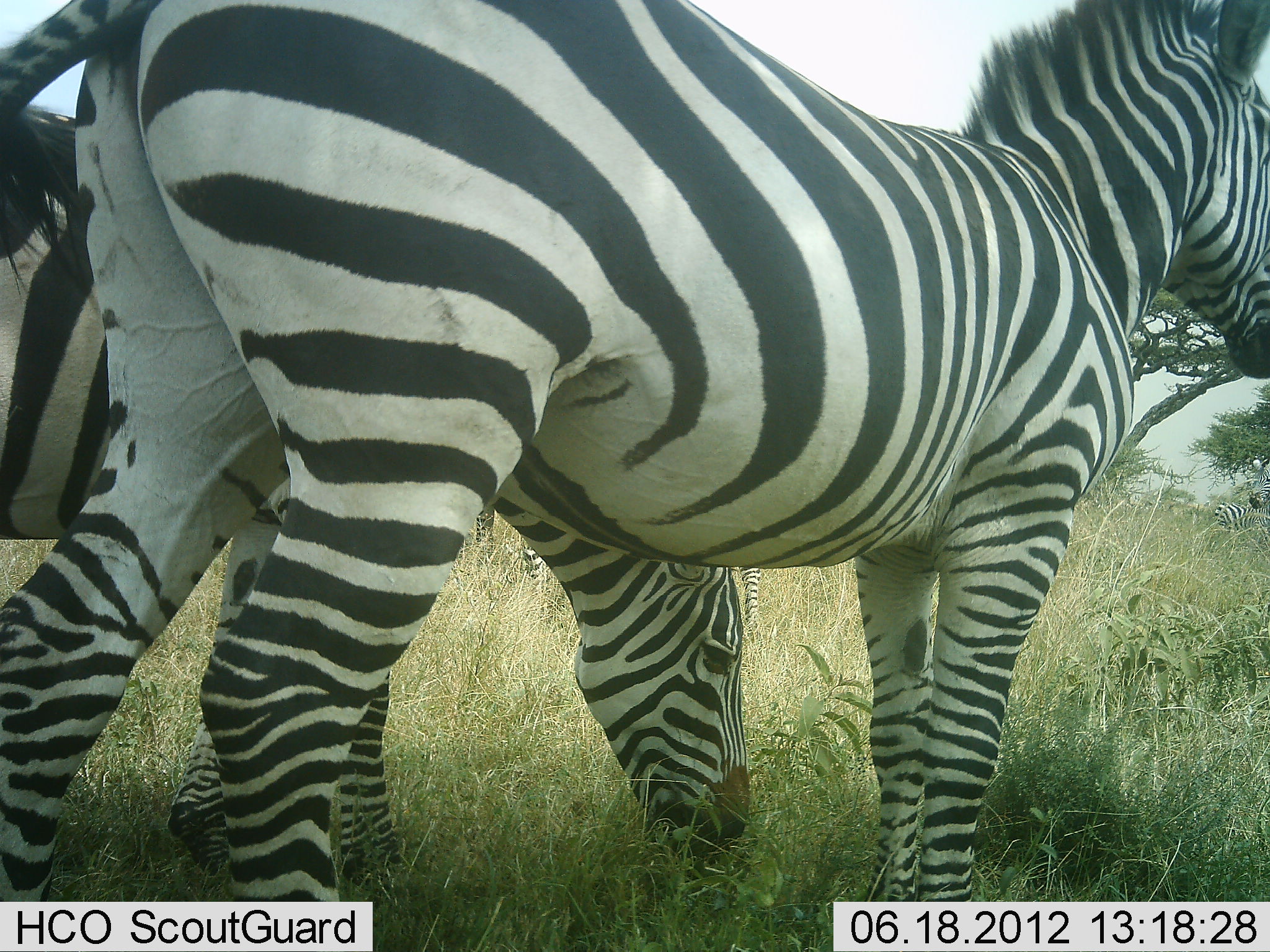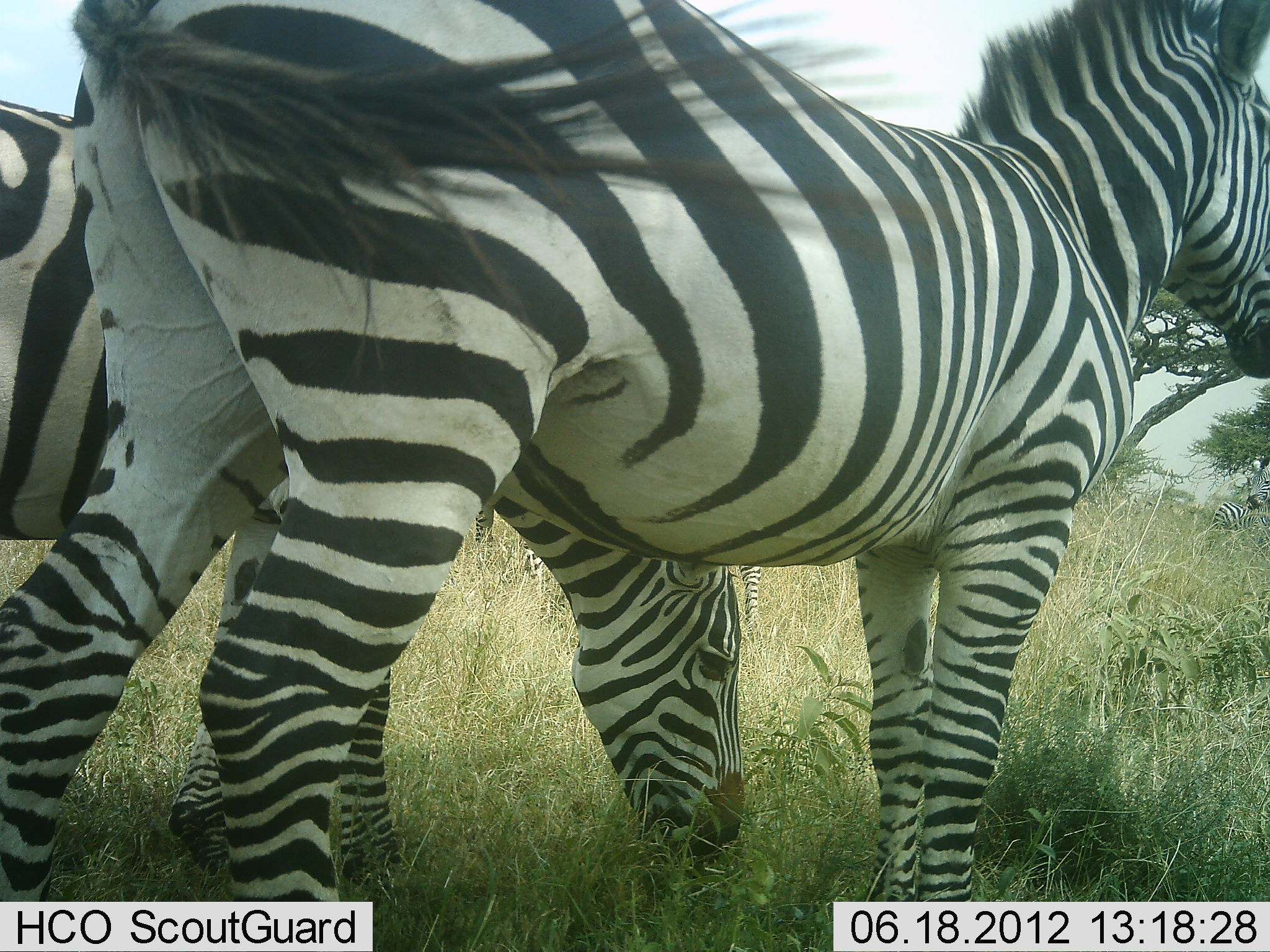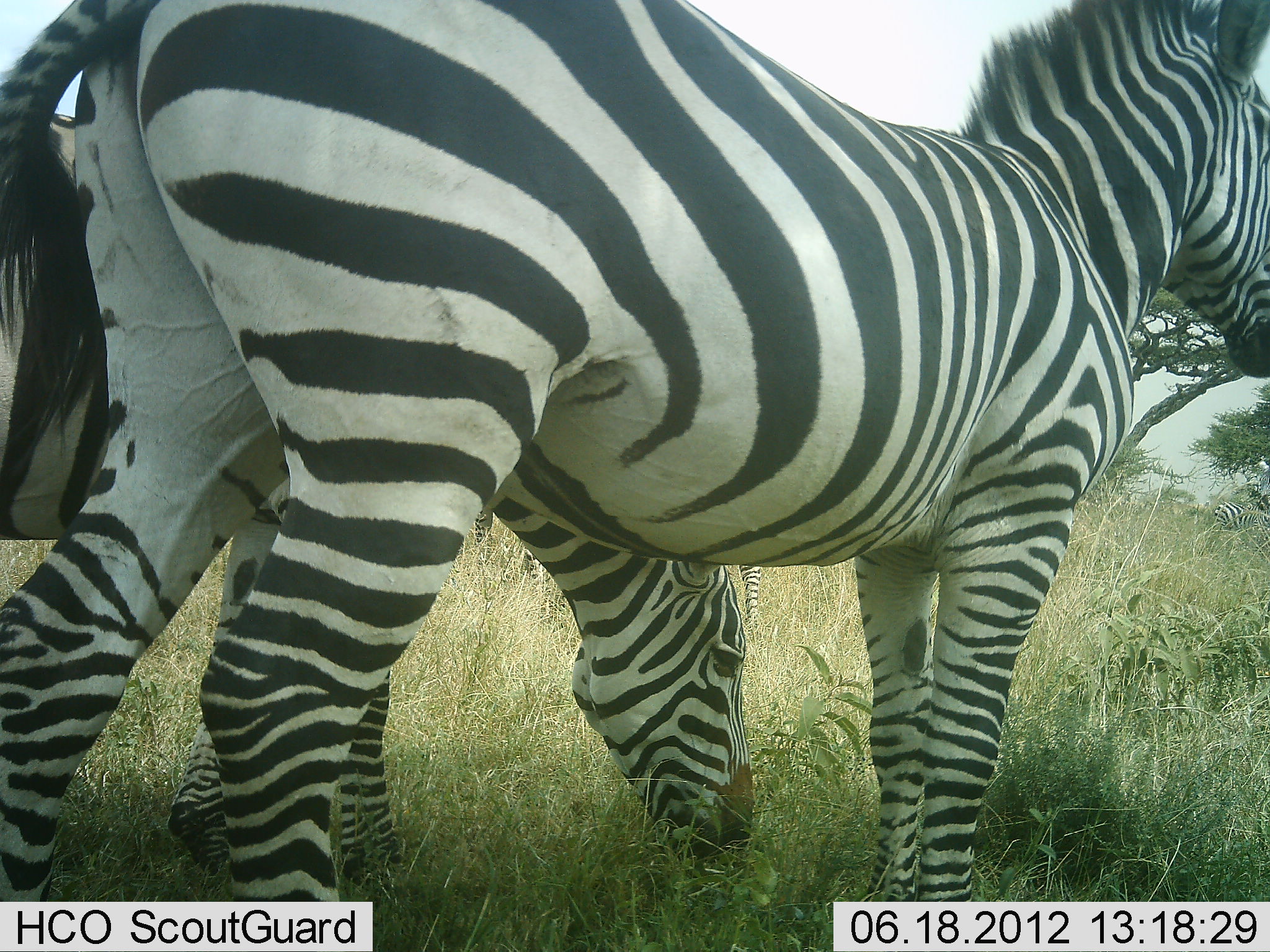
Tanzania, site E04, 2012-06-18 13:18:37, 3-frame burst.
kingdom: Animalia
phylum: Chordata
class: Mammalia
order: Perissodactyla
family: Equidae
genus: Equus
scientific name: Equus quagga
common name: plains zebra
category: zebra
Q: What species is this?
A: Zebra (plains zebra) (Equus quagga).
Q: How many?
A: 4.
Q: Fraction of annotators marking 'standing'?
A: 100%.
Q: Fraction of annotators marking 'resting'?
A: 0%.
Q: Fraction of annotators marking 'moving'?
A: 0%.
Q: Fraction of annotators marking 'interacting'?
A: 0%.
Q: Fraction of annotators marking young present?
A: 0%.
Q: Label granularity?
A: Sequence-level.